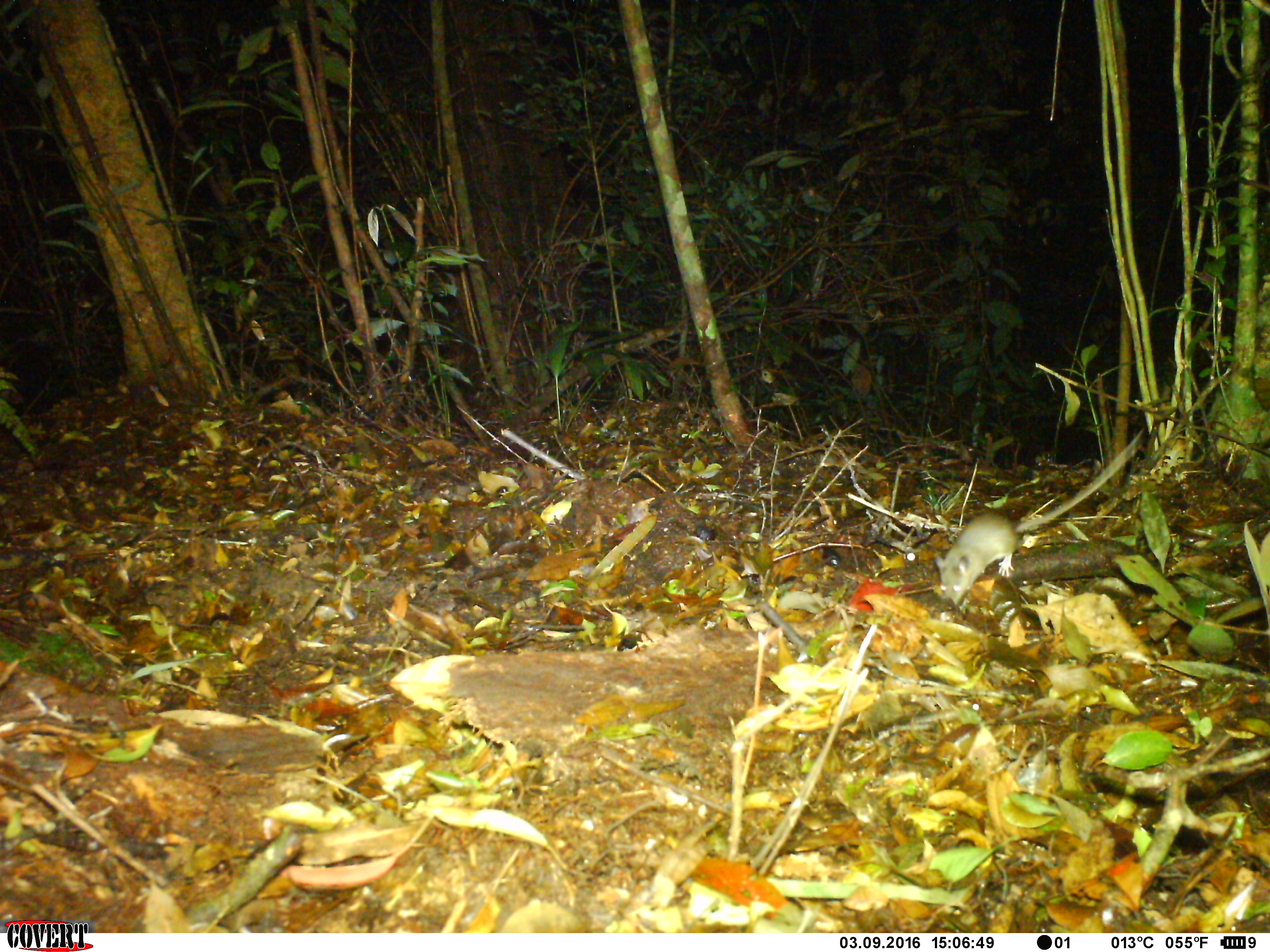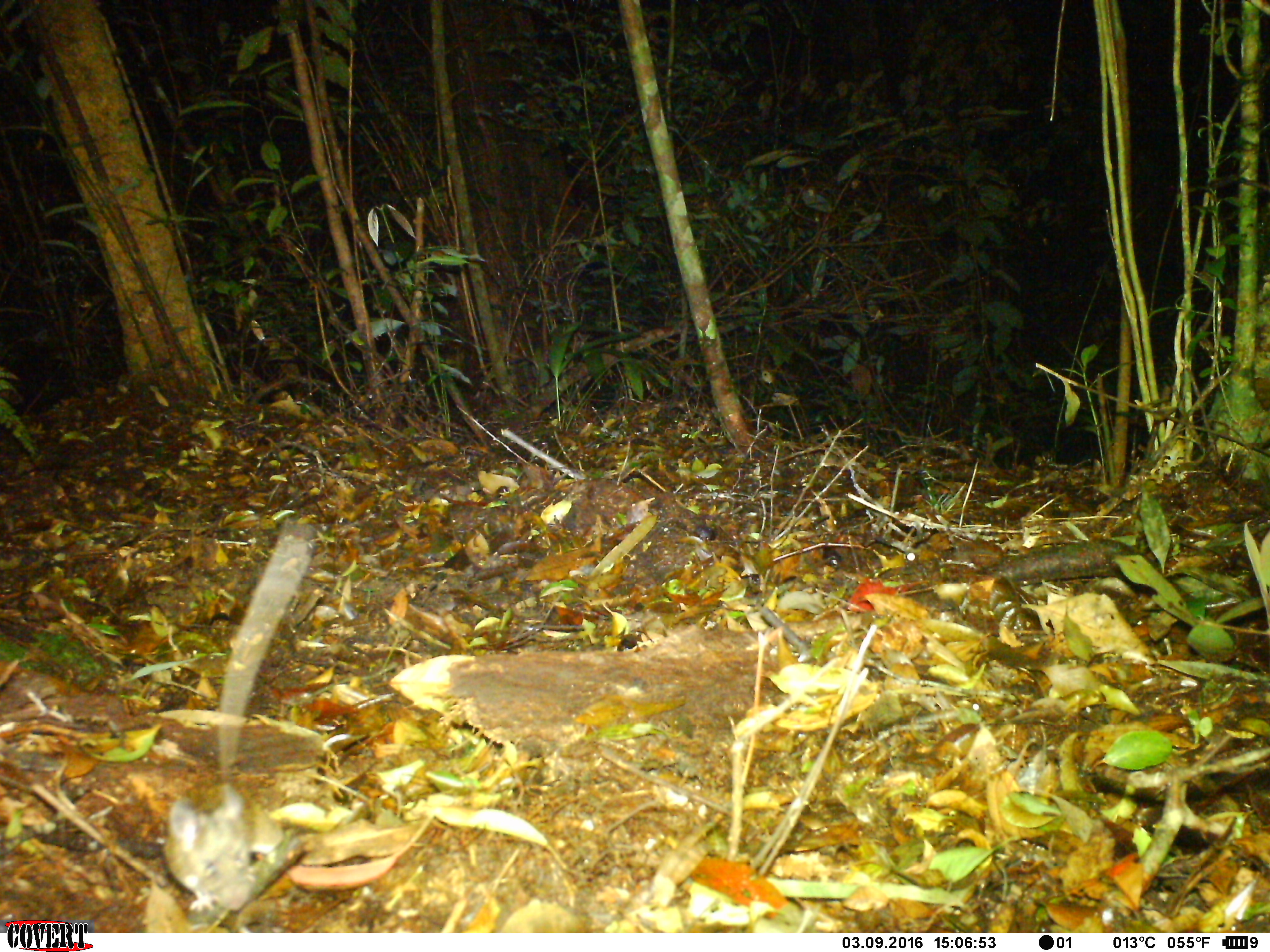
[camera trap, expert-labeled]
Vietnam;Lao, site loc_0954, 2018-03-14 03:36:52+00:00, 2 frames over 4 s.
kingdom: Animalia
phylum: Chordata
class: Mammalia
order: Rodentia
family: Muridae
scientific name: Muridae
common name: old-world mice and rats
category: unidentified murid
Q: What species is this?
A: Unidentified murid (old-world mice and rats) (Muridae).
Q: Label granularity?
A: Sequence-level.